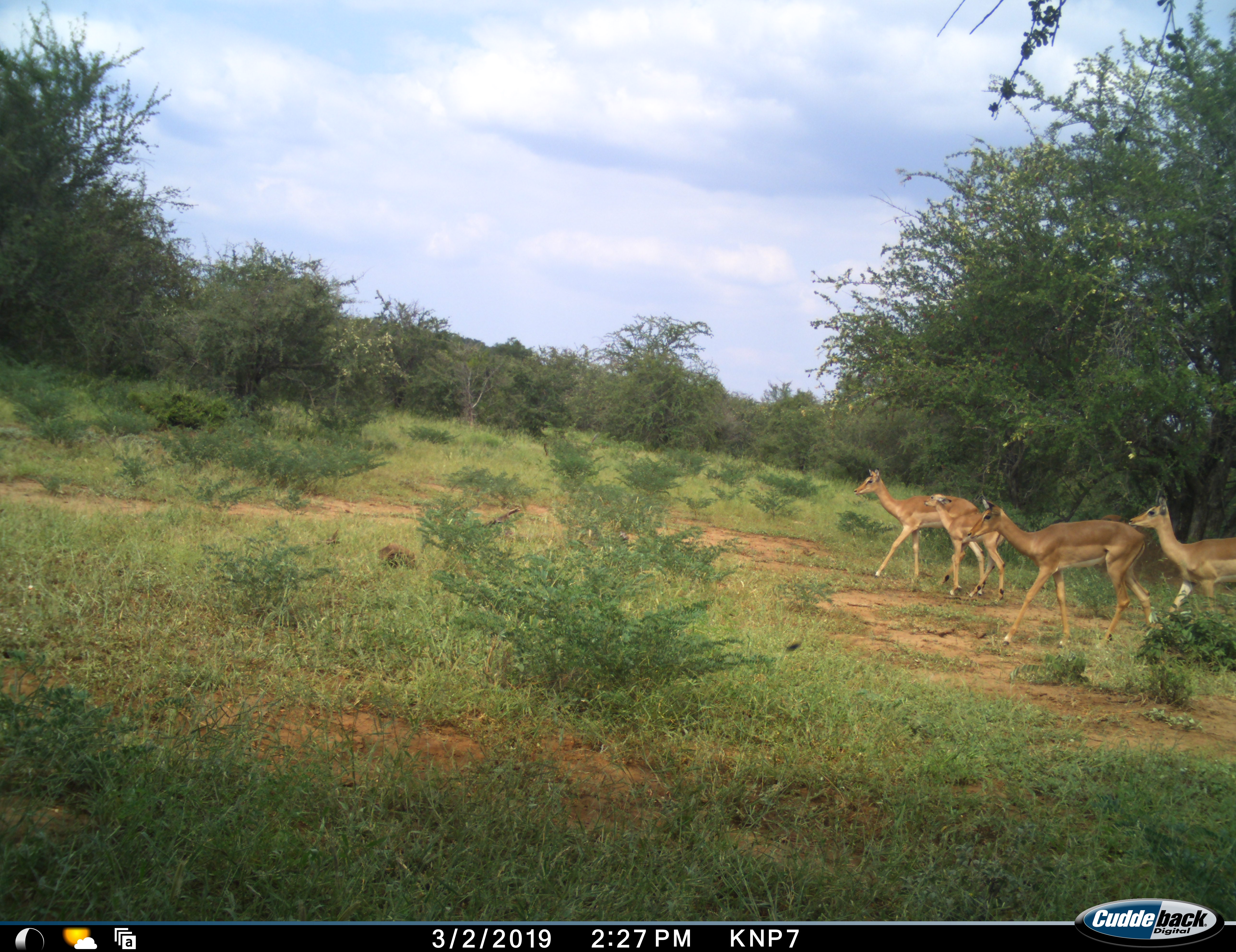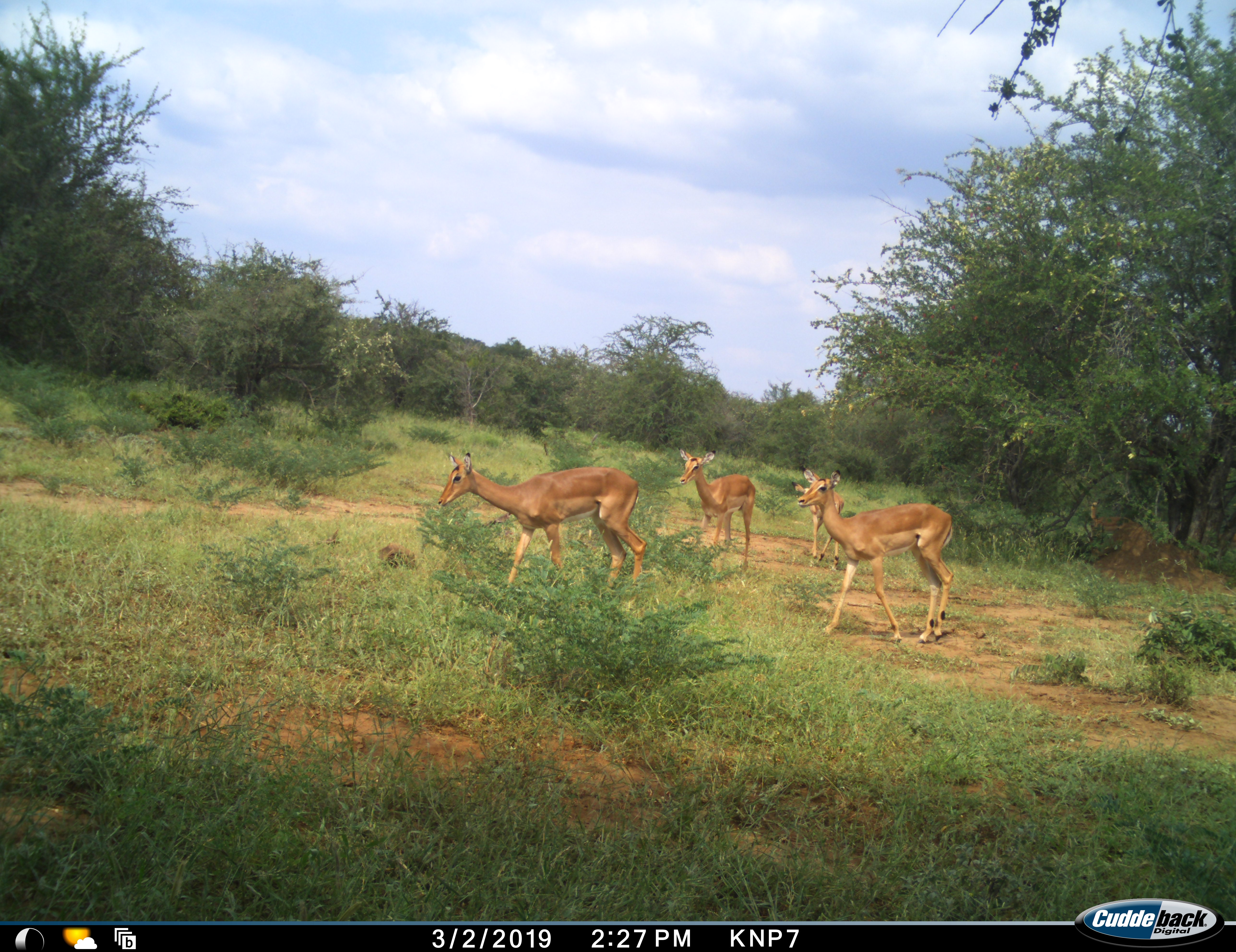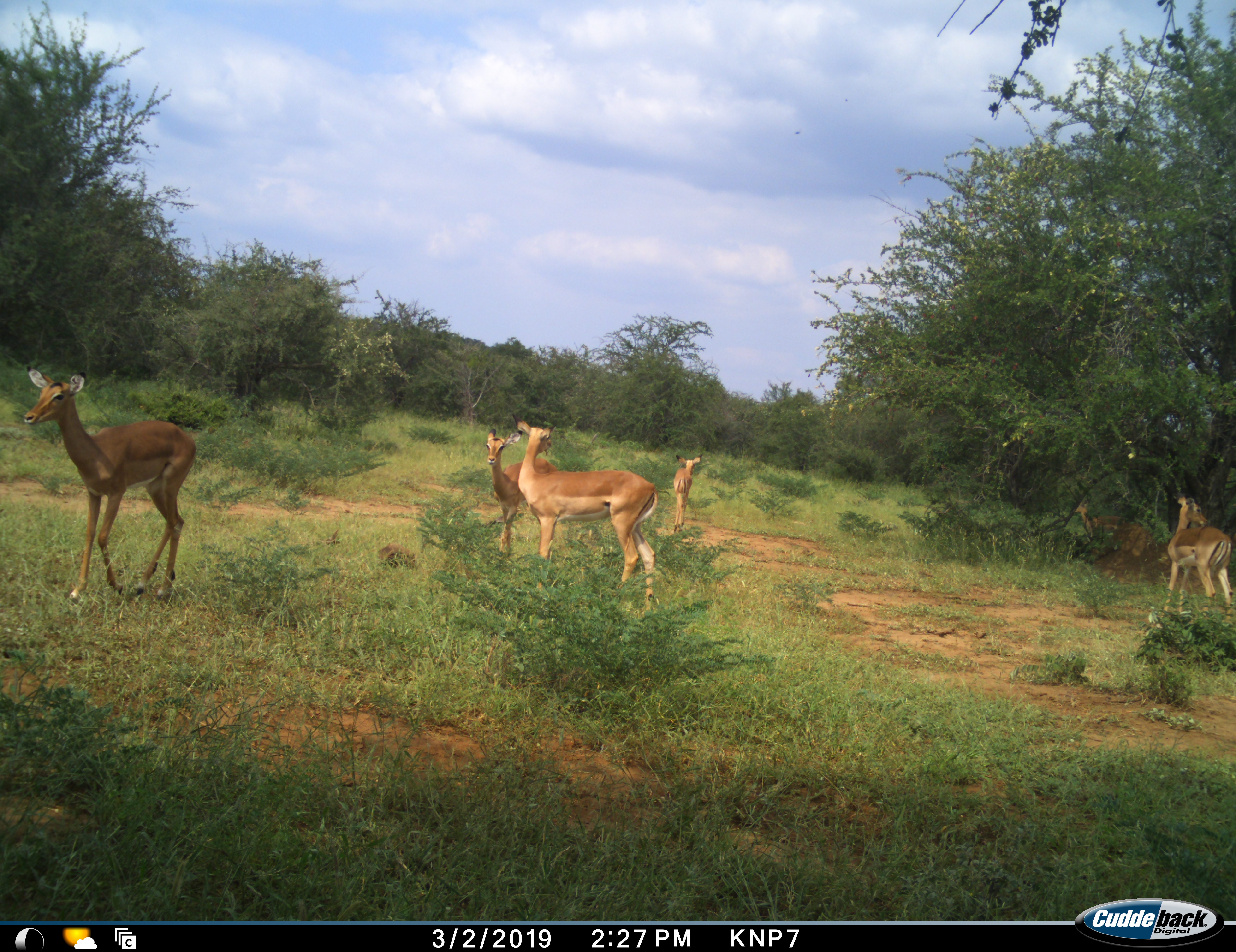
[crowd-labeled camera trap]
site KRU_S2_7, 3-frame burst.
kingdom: Animalia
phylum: Chordata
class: Mammalia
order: Artiodactyla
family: Bovidae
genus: Aepyceros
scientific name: Aepyceros melampus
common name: impala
Impala (Aepyceros melampus), count 5. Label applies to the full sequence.